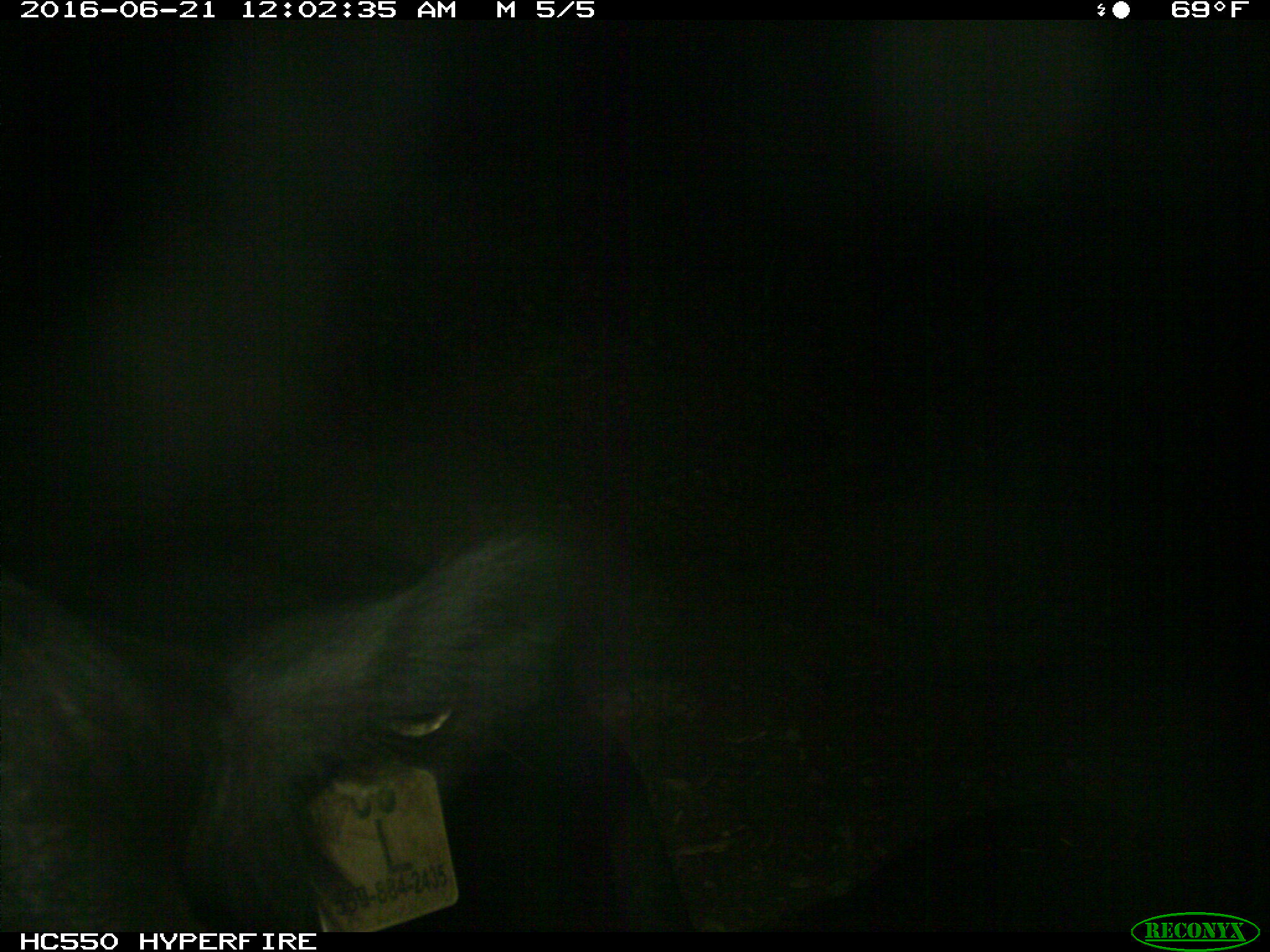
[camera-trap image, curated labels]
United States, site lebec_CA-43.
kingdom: Animalia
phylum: Chordata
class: Mammalia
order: Artiodactyla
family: Bovidae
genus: Bos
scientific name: Bos taurus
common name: domestic cow